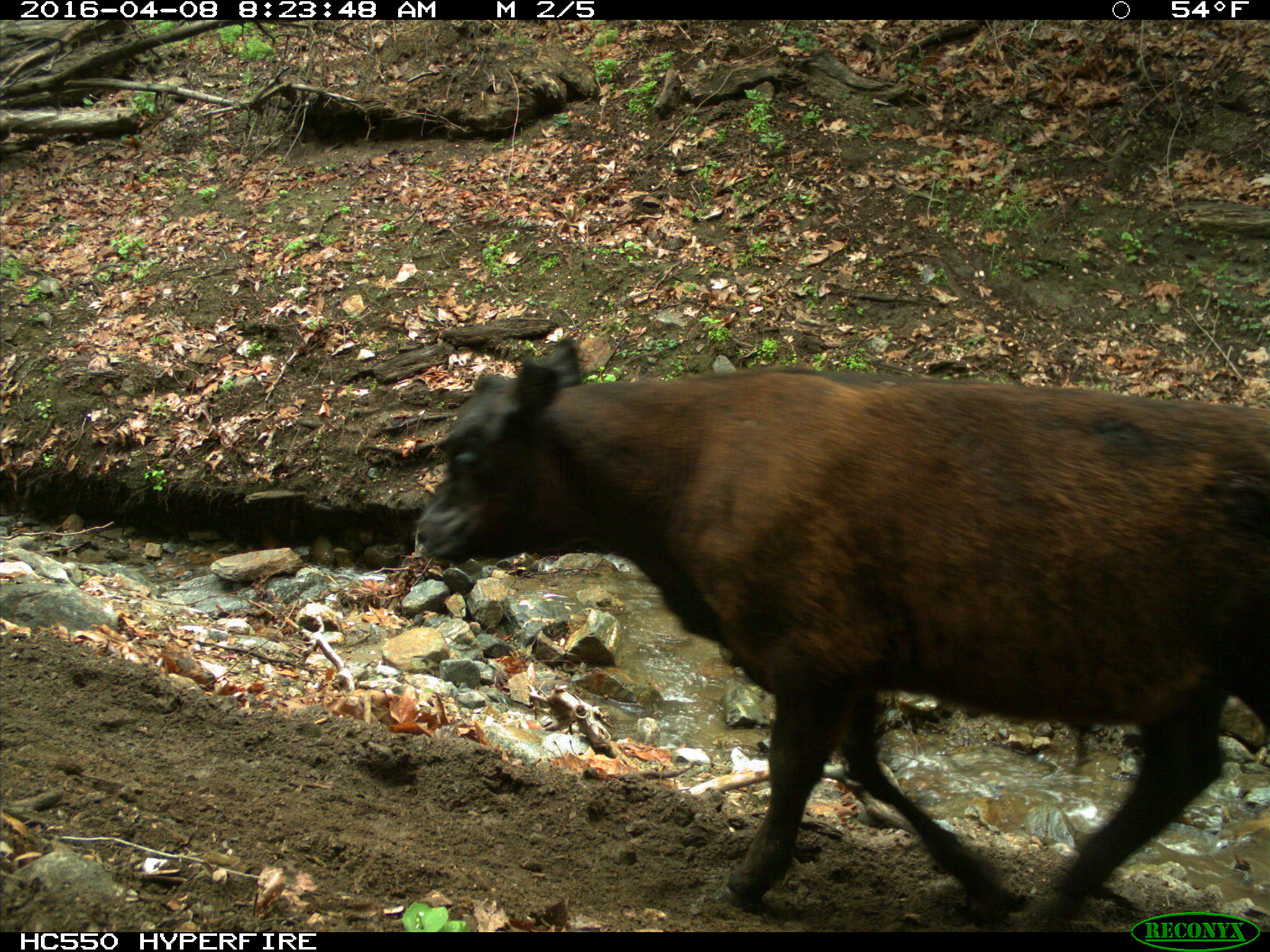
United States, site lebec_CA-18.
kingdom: Animalia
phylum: Chordata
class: Mammalia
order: Artiodactyla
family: Bovidae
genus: Bos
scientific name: Bos taurus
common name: domestic cow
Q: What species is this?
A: Bos taurus (domestic cow).